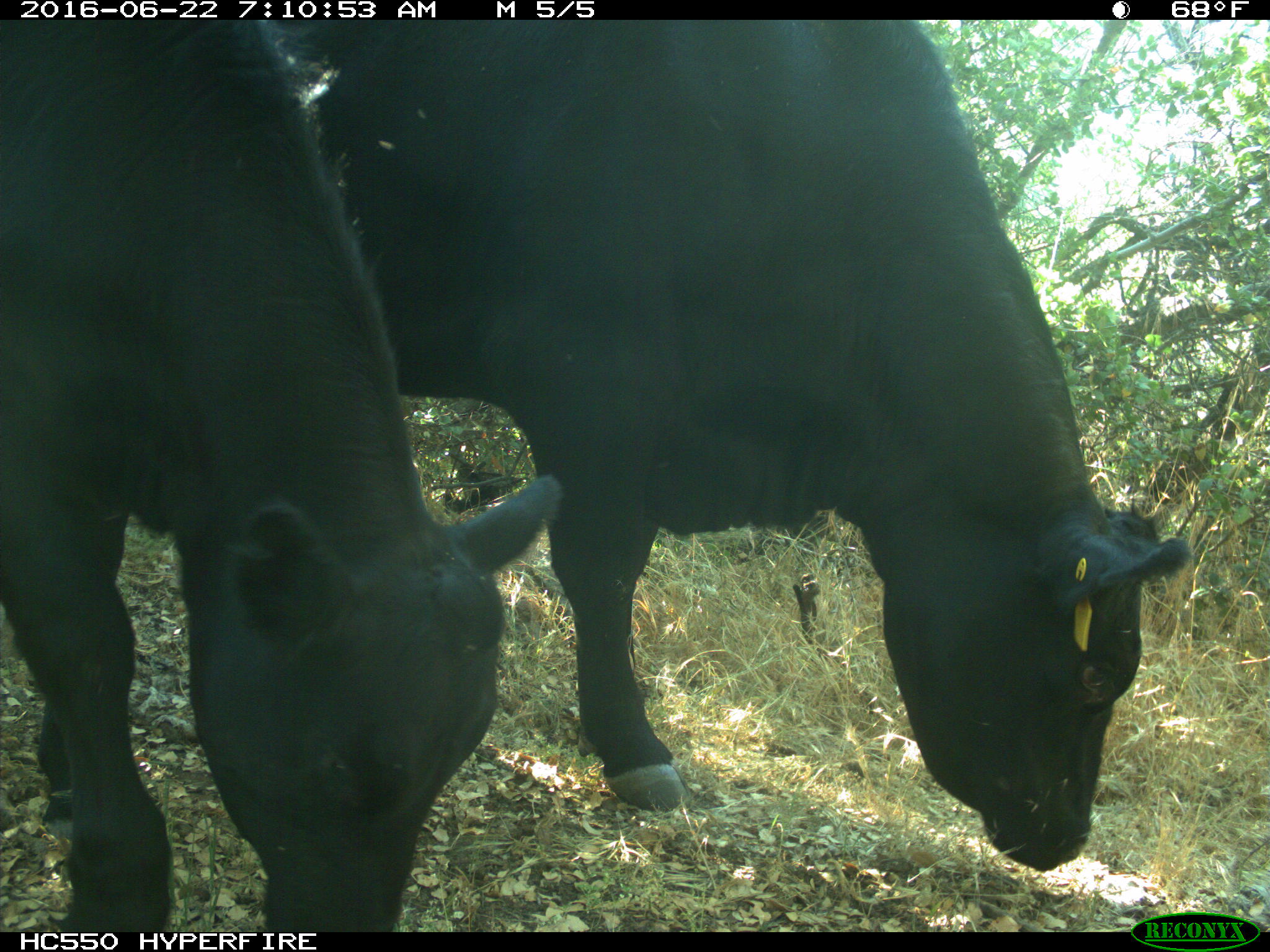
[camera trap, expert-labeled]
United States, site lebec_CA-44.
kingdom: Animalia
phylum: Chordata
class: Mammalia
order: Artiodactyla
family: Bovidae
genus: Bos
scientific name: Bos taurus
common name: domestic cow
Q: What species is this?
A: Bos taurus (domestic cow).